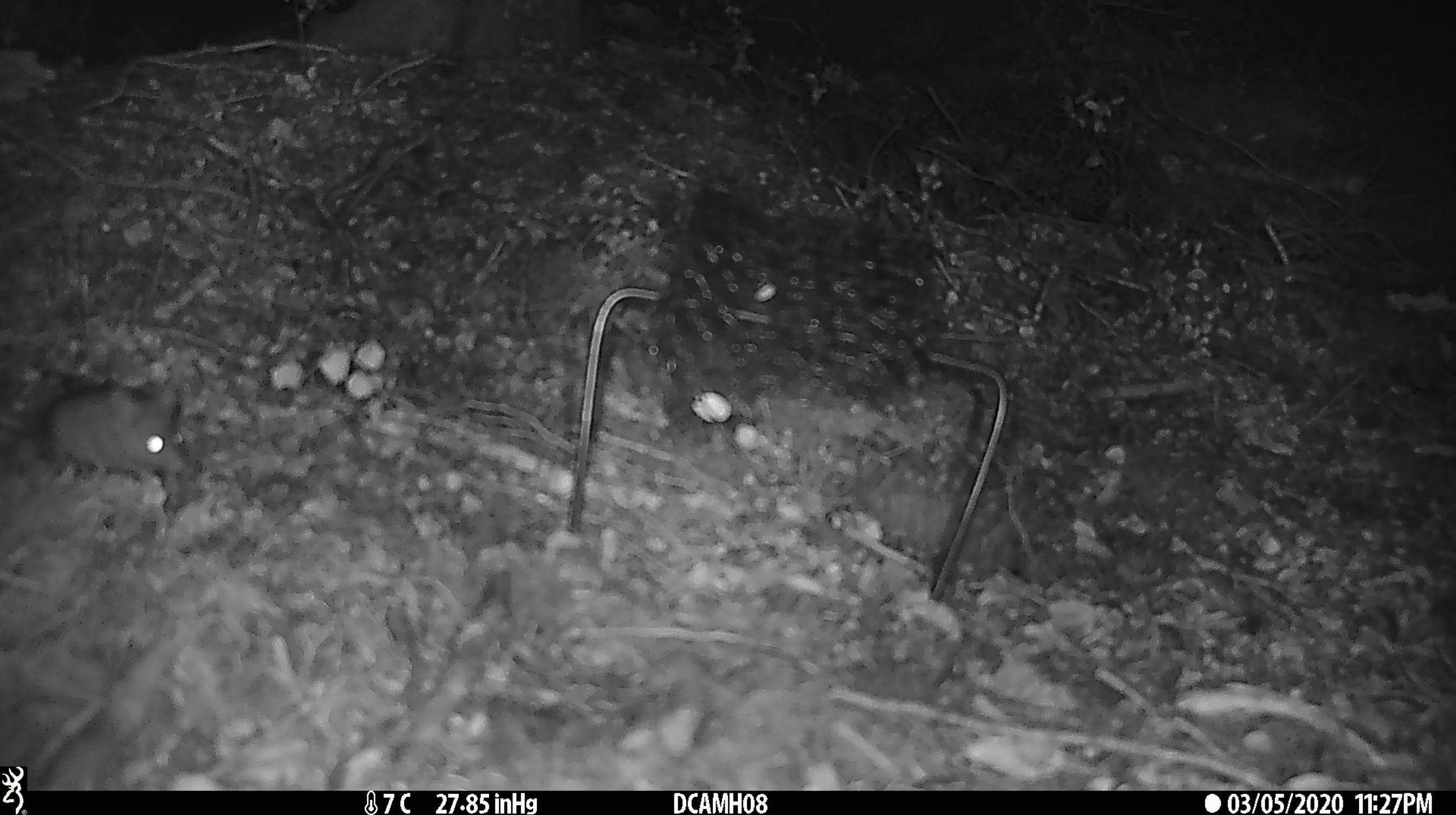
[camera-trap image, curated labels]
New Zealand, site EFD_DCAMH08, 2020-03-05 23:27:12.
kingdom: Animalia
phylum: Chordata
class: Mammalia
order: Rodentia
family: Muridae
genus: Mus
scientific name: Mus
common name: mouse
Mouse (Mus).